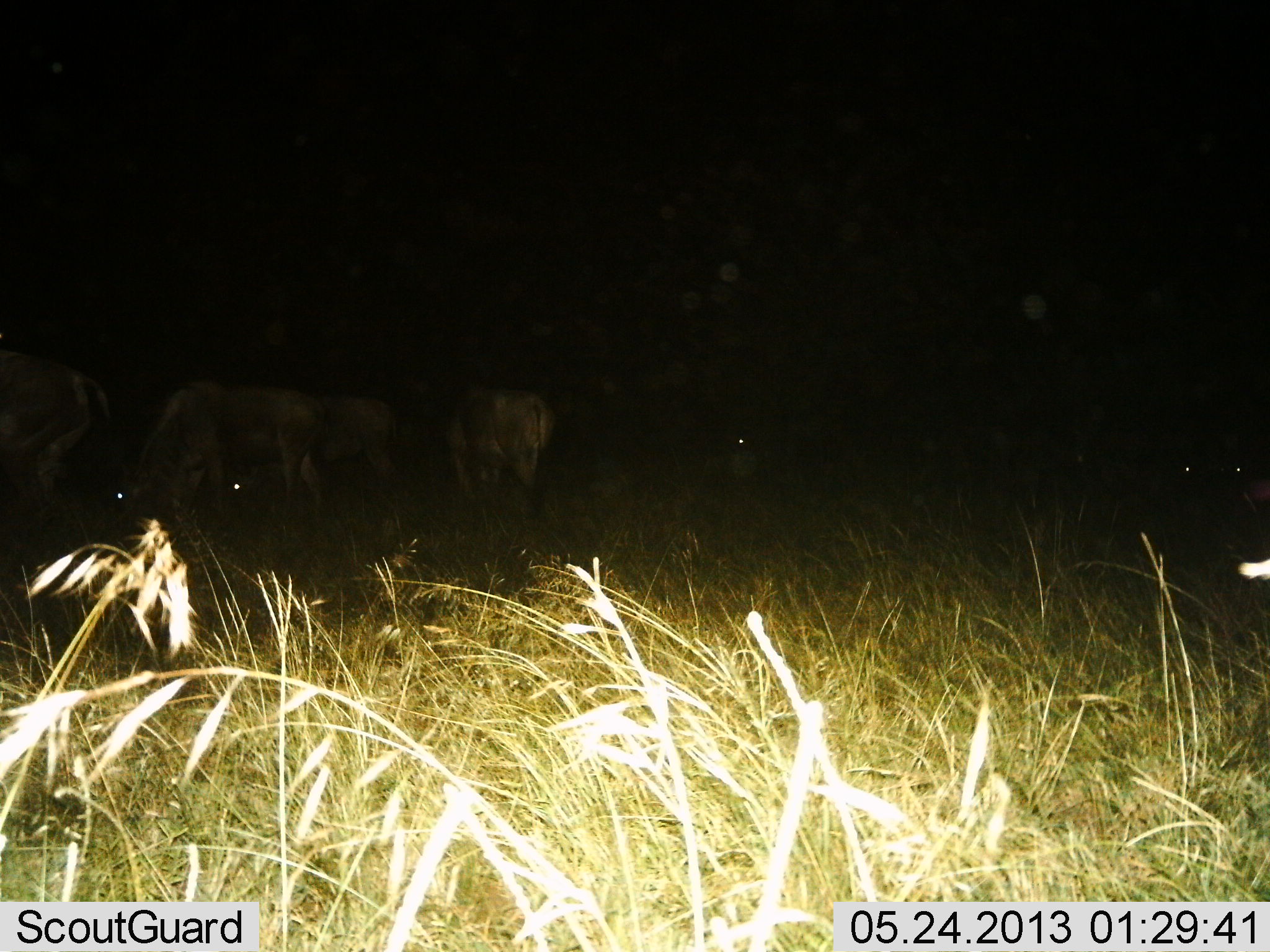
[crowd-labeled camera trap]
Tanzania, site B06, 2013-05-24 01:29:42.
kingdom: Animalia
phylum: Chordata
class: Mammalia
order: Artiodactyla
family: Bovidae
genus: Connochaetes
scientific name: Connochaetes taurinus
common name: blue wildebeest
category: wildebeest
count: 6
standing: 43%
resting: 14%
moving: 7%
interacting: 0%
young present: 0%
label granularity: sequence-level